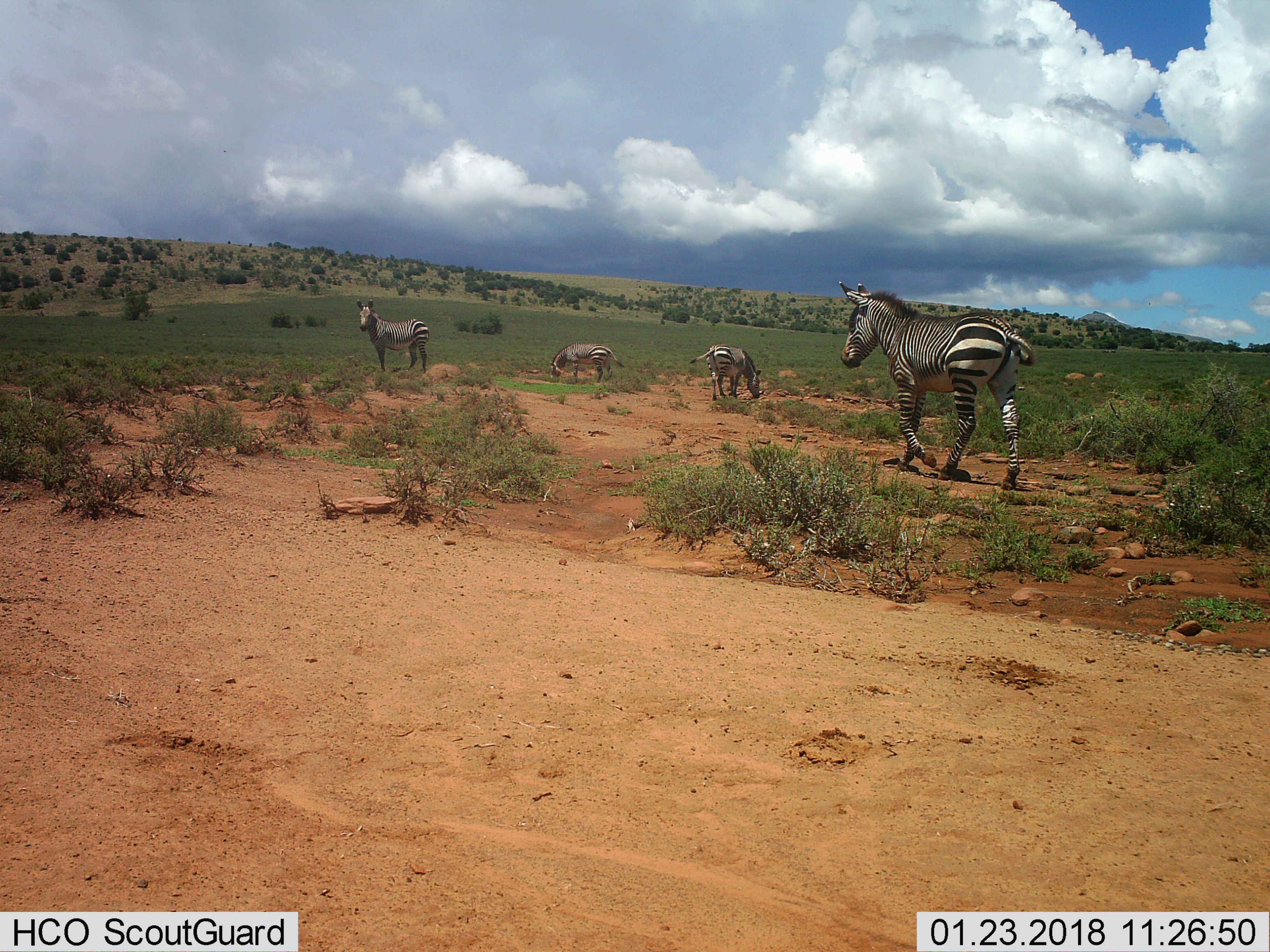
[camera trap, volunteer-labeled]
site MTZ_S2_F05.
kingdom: Animalia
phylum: Chordata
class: Mammalia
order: Perissodactyla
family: Equidae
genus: Equus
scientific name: Equus zebra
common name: mountain zebra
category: zebramountain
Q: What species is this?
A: Zebramountain (mountain zebra) (Equus zebra).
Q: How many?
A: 4.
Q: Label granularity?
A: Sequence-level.